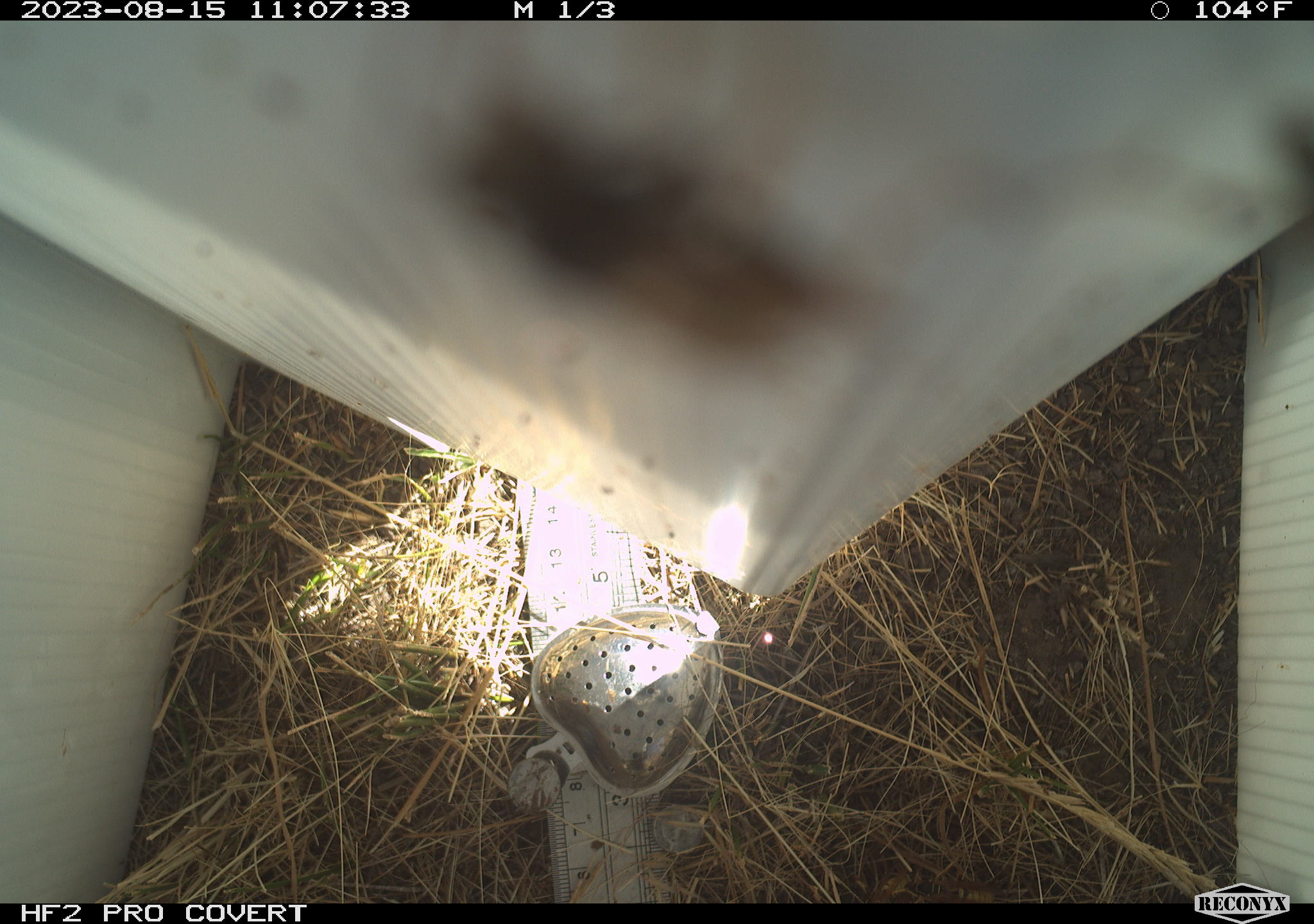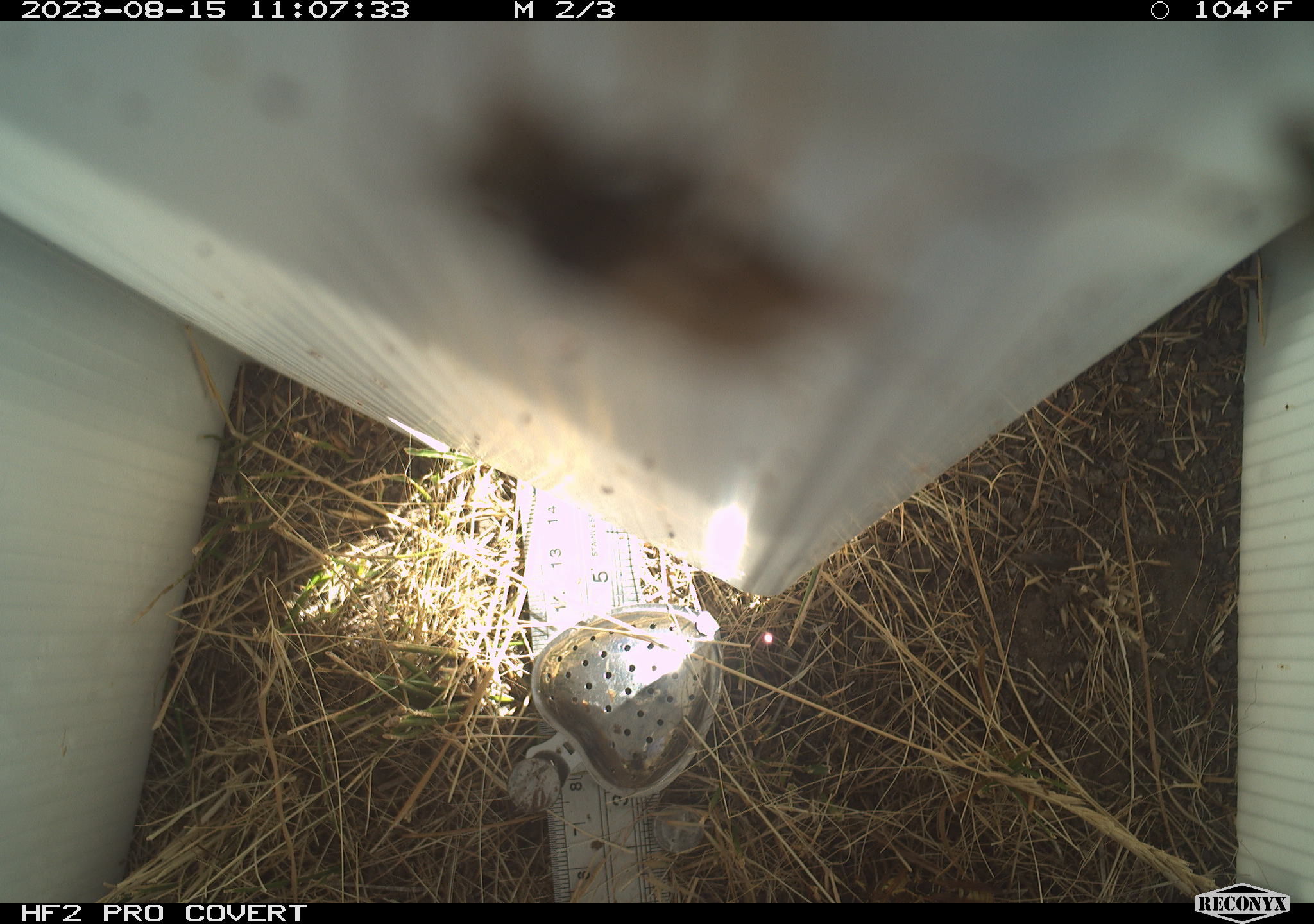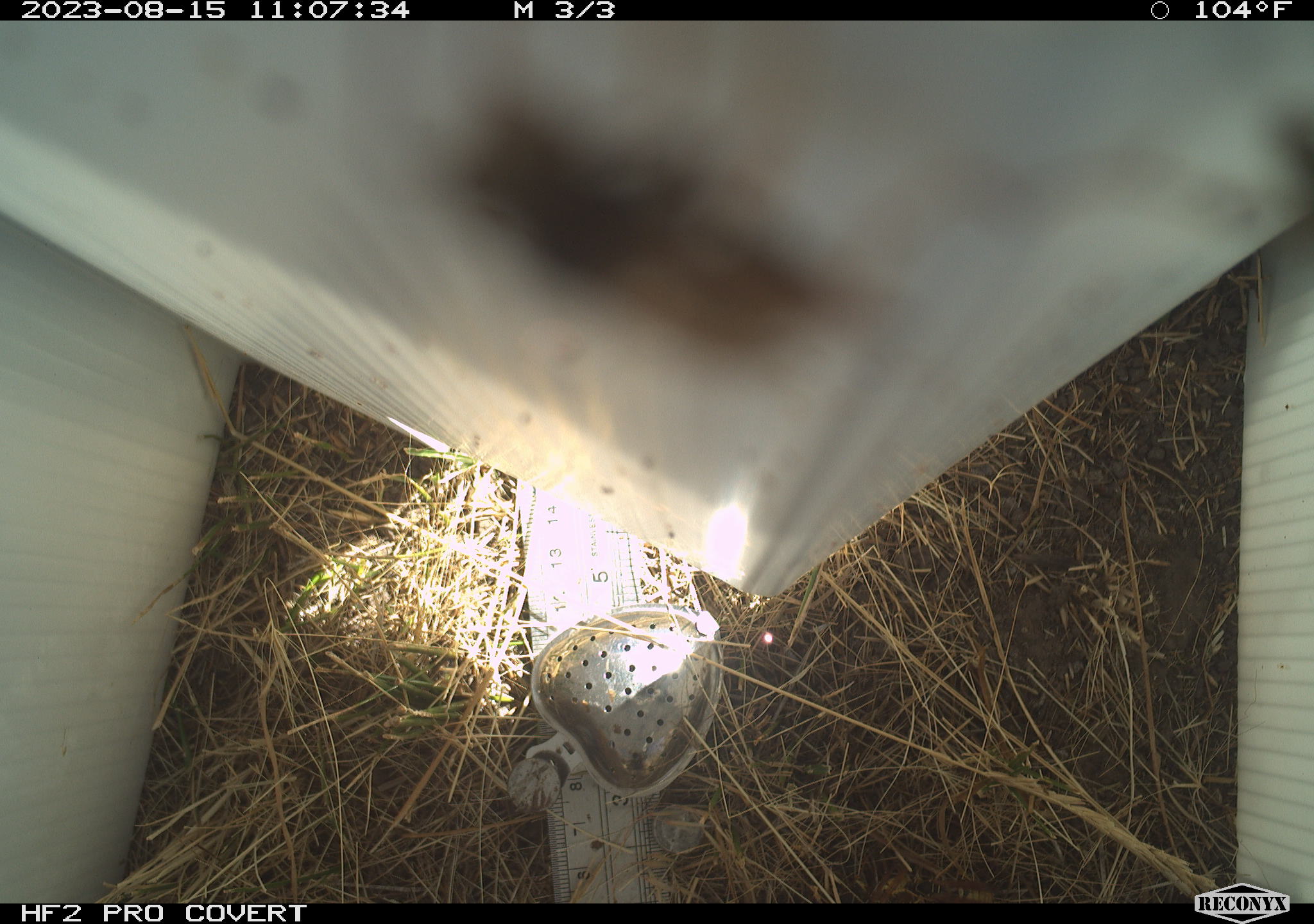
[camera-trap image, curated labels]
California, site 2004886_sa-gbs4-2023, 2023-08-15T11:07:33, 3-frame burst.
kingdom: Animalia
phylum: Arthropoda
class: Insecta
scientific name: Insecta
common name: insect